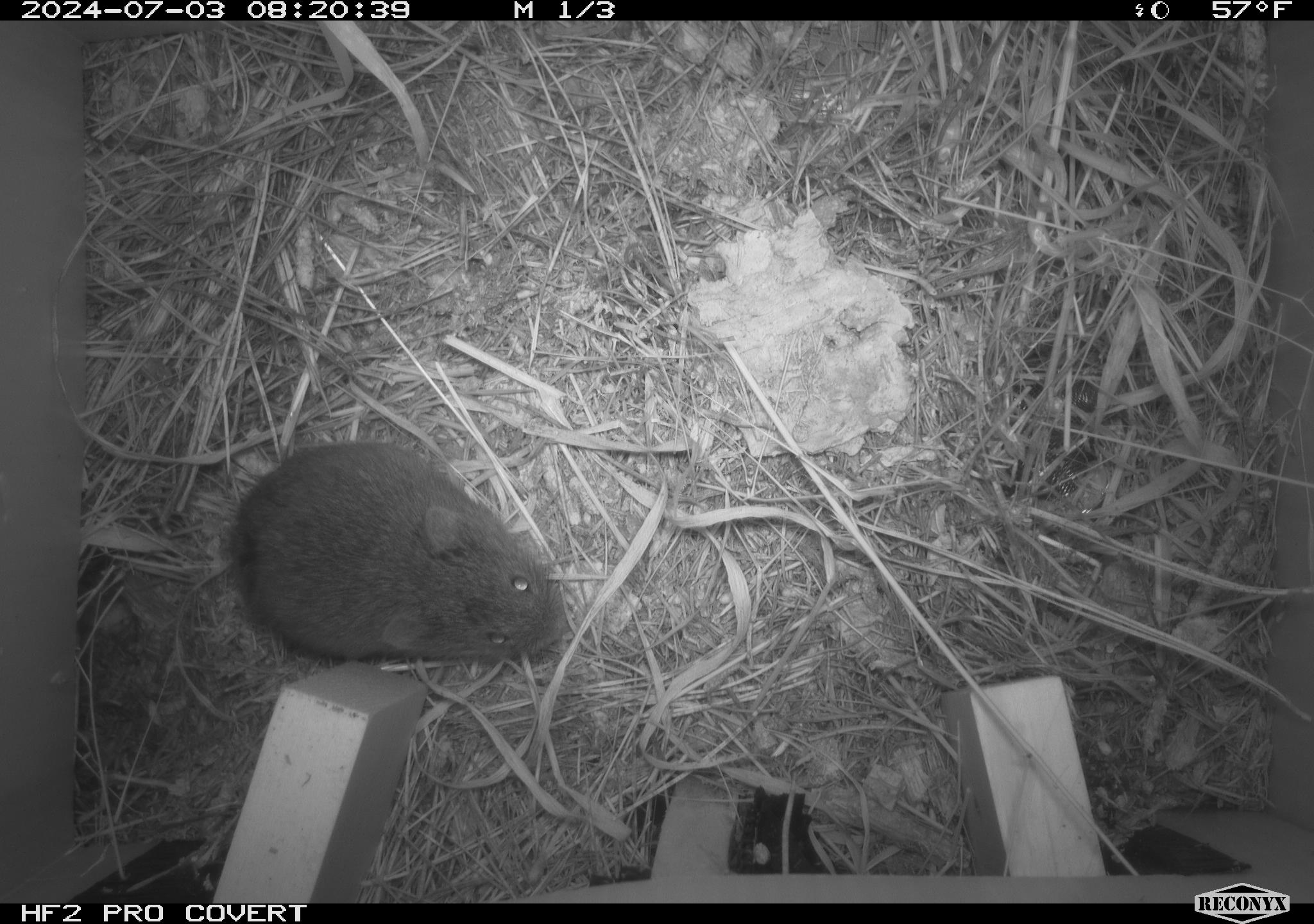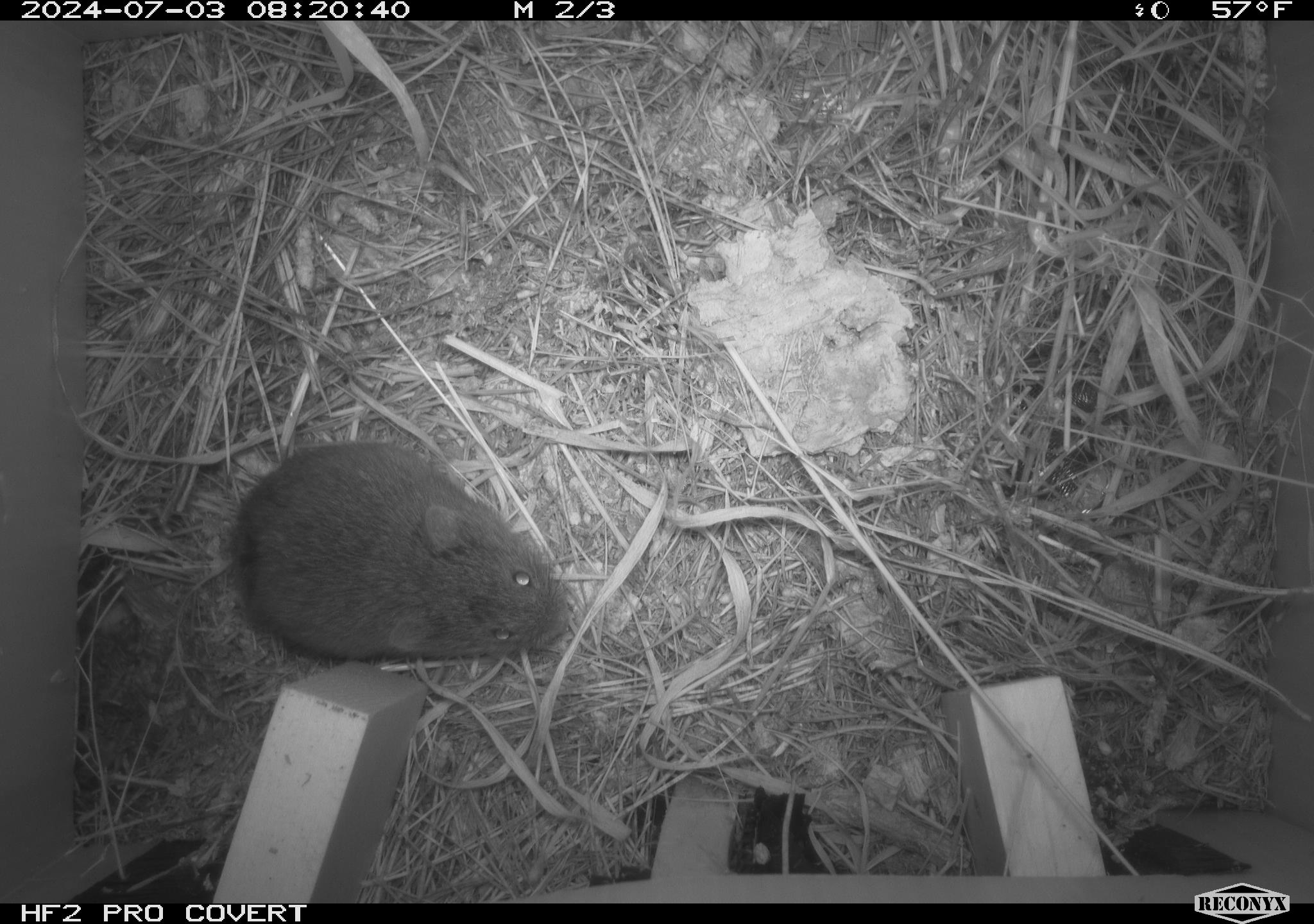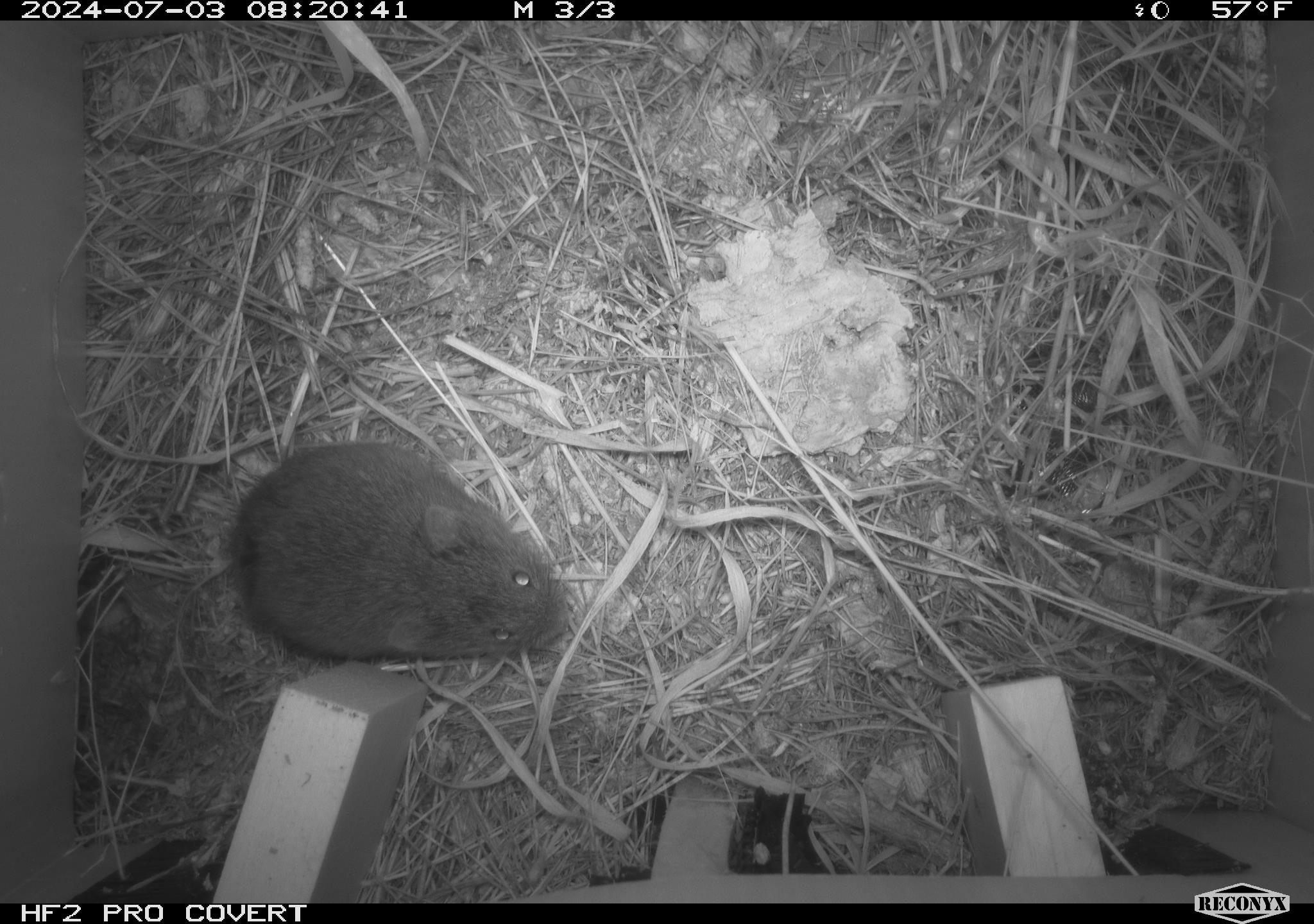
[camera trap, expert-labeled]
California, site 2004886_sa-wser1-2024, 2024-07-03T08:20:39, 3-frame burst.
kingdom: Animalia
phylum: Chordata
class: Mammalia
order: Rodentia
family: Cricetidae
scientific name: Arvicolinae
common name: voles, lemmings, and muskrats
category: arvicolinae subfamily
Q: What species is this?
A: Arvicolinae subfamily (voles, lemmings, and muskrats) (Arvicolinae).